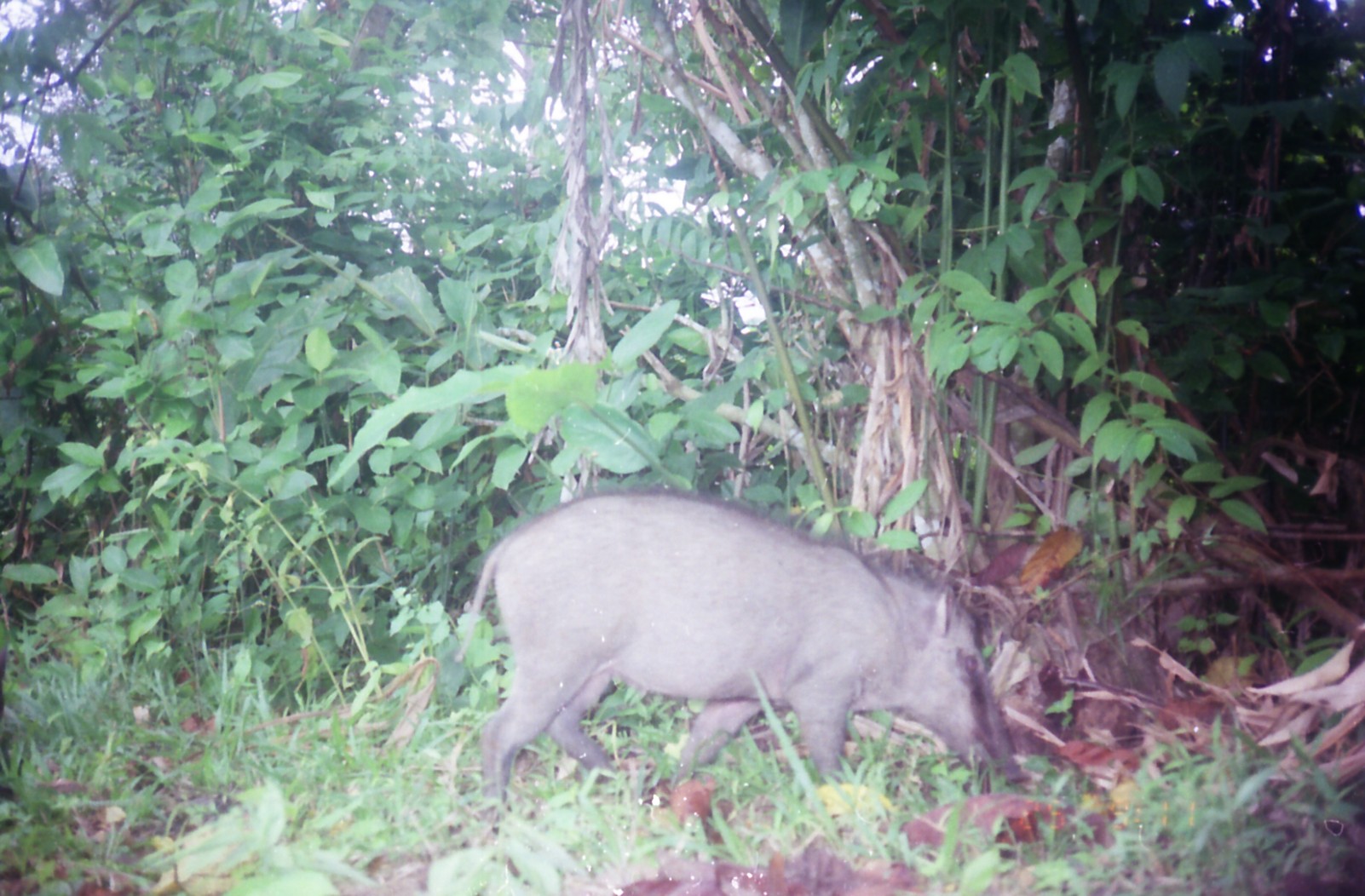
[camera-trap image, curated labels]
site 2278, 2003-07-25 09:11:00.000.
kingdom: Animalia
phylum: Chordata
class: Mammalia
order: Artiodactyla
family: Suidae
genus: Sus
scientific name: Sus scrofa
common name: wild boar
Sus scrofa (wild boar), count 1.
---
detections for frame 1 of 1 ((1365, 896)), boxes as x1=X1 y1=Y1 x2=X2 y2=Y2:
sus scrofa: x1=438 y1=482 x2=1032 y2=833